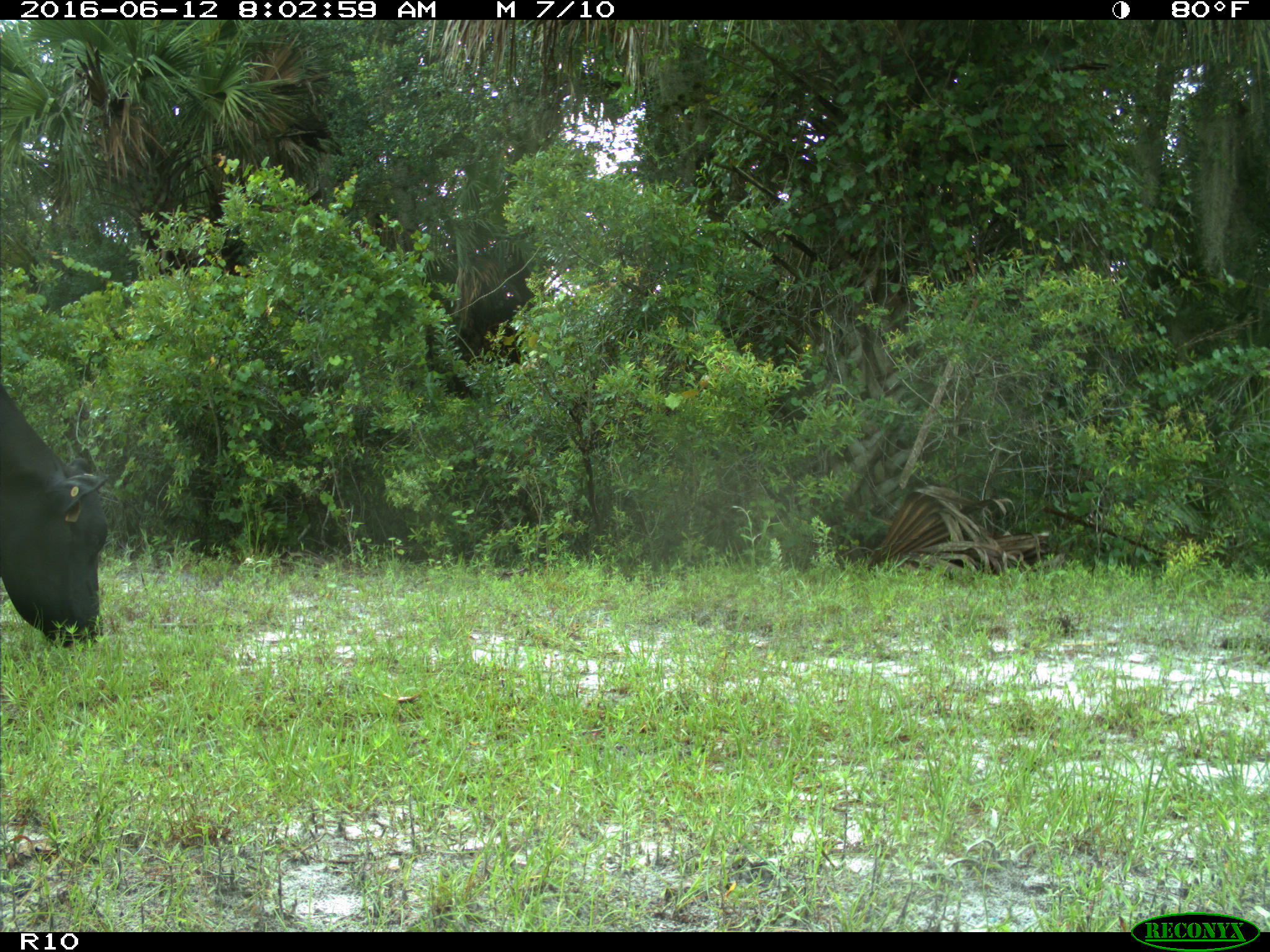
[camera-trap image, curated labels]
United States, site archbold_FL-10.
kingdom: Animalia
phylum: Chordata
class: Mammalia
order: Artiodactyla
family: Bovidae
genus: Bos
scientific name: Bos taurus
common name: domestic cow